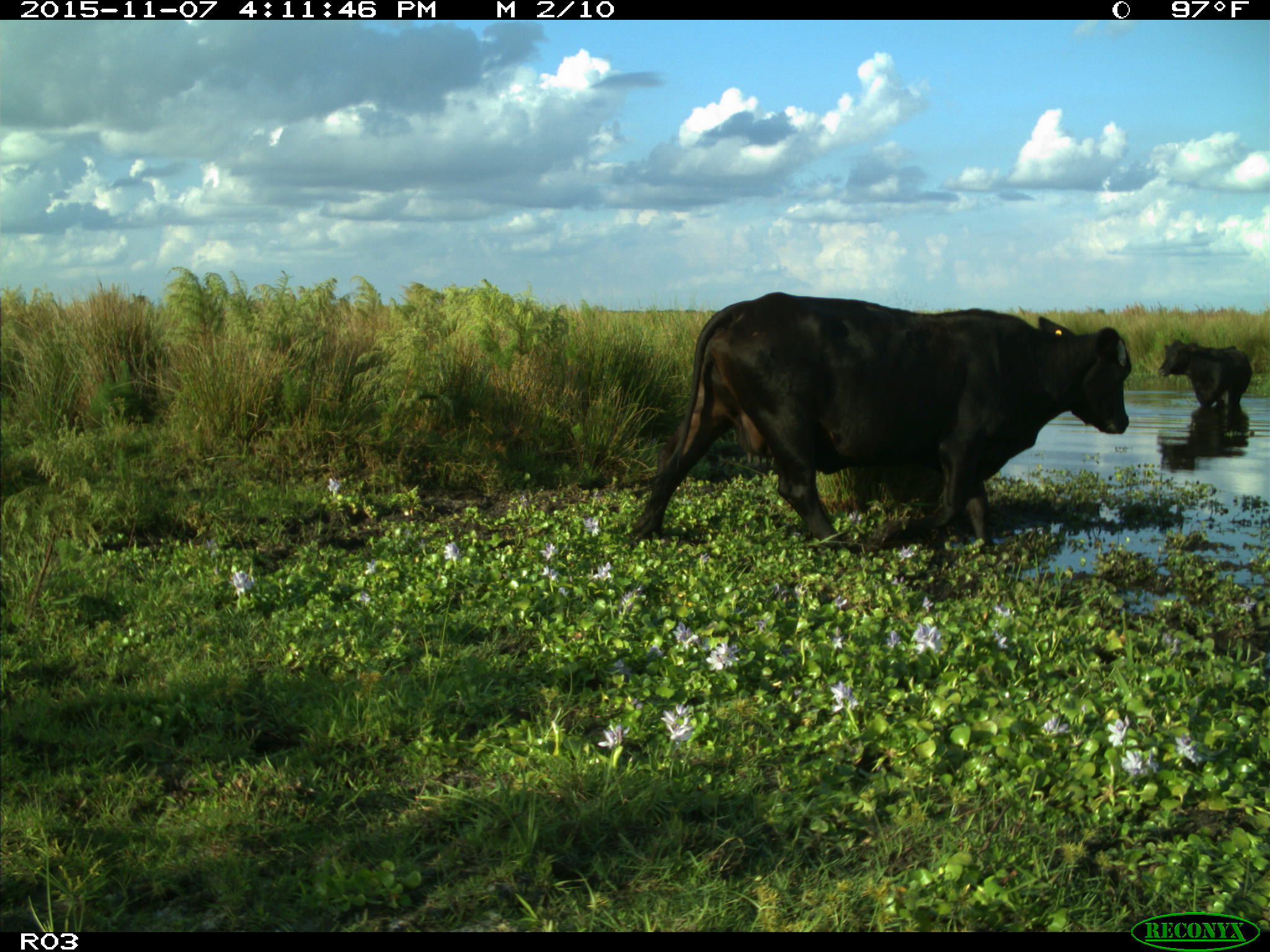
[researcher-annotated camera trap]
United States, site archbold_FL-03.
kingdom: Animalia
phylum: Chordata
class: Mammalia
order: Artiodactyla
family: Bovidae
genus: Bos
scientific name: Bos taurus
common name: domestic cow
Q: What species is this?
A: Bos taurus (domestic cow).